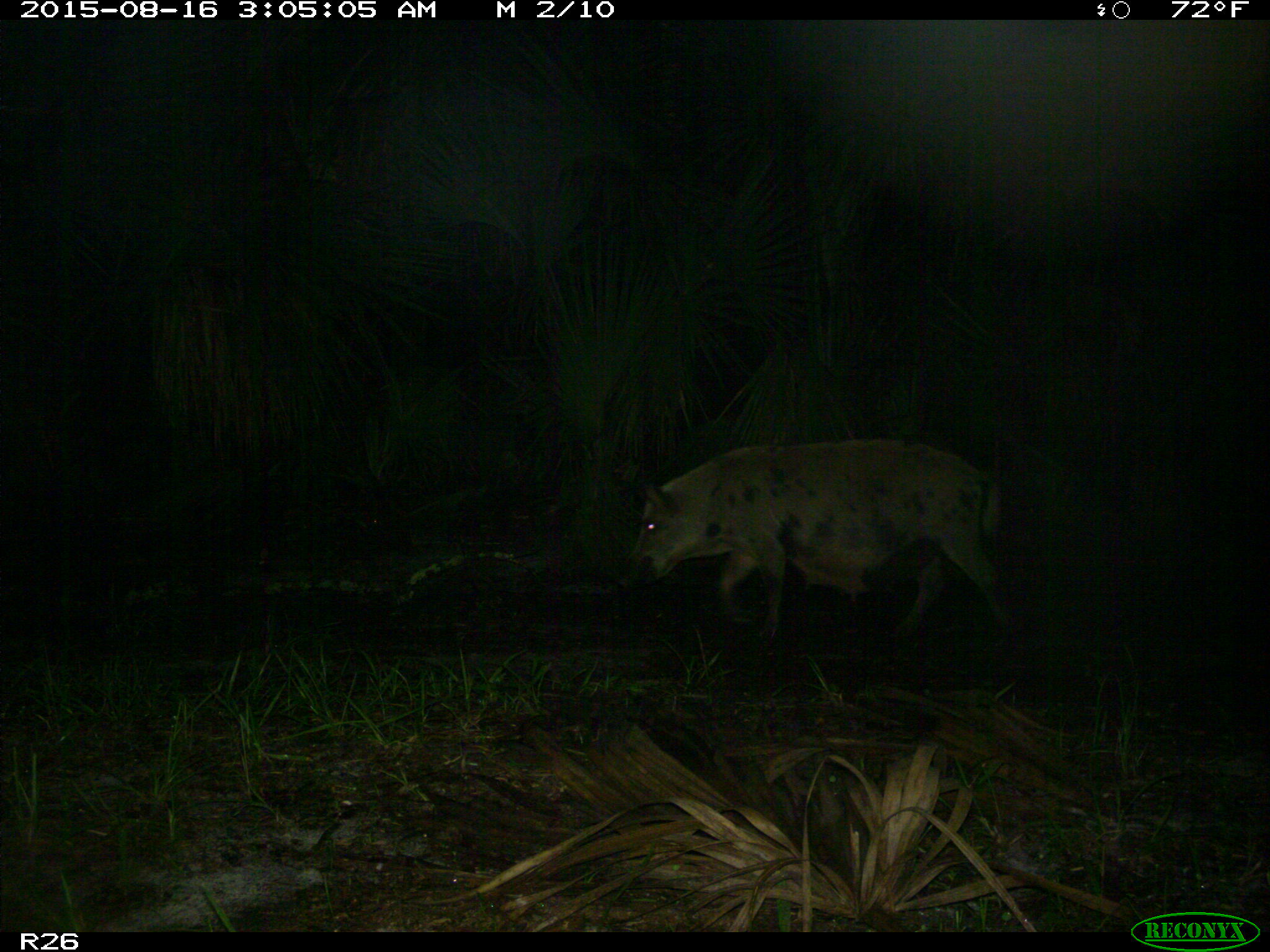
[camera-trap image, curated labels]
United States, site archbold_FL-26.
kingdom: Animalia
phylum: Chordata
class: Mammalia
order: Artiodactyla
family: Suidae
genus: Sus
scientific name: Sus scrofa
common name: wild boar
Sus scrofa (wild boar).